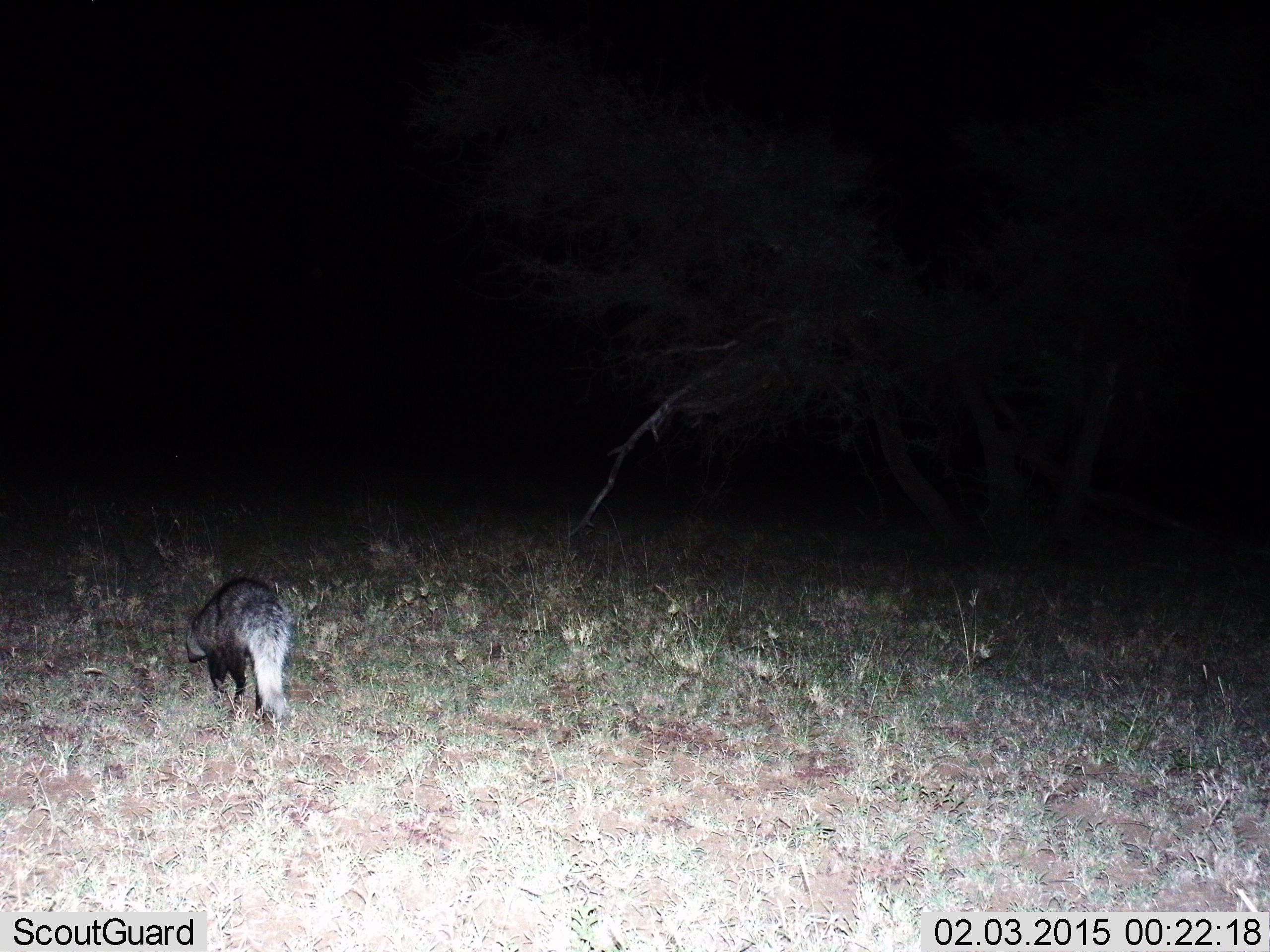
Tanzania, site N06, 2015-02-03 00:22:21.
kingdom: Animalia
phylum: Chordata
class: Mammalia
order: Carnivora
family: Herpestidae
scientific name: Herpestidae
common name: mongoose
Mongoose (Herpestidae), count 1. Behavior (volunteer vote fractions): standing 20%, resting 0%, moving 80%, interacting 0%. Young present (vote fraction): 0%. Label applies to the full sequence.